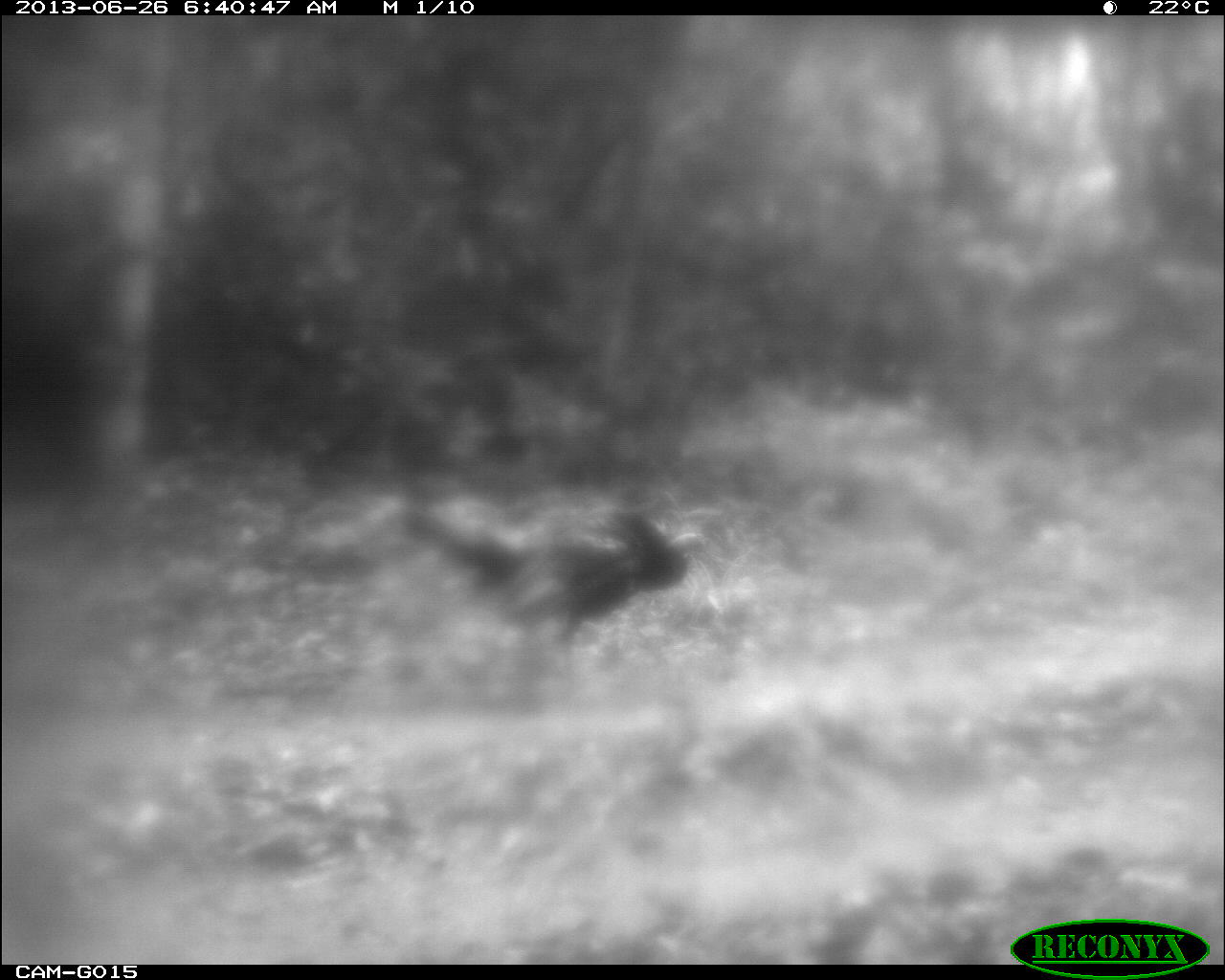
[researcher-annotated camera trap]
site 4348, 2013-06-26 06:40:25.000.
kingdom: Animalia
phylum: Chordata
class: Aves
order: Galliformes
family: Phasianidae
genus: Meleagris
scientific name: Meleagris ocellata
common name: ocellated turkey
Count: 2.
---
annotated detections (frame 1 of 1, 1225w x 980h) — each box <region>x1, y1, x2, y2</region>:
meleagris ocellata: <region>404, 500, 706, 653</region>